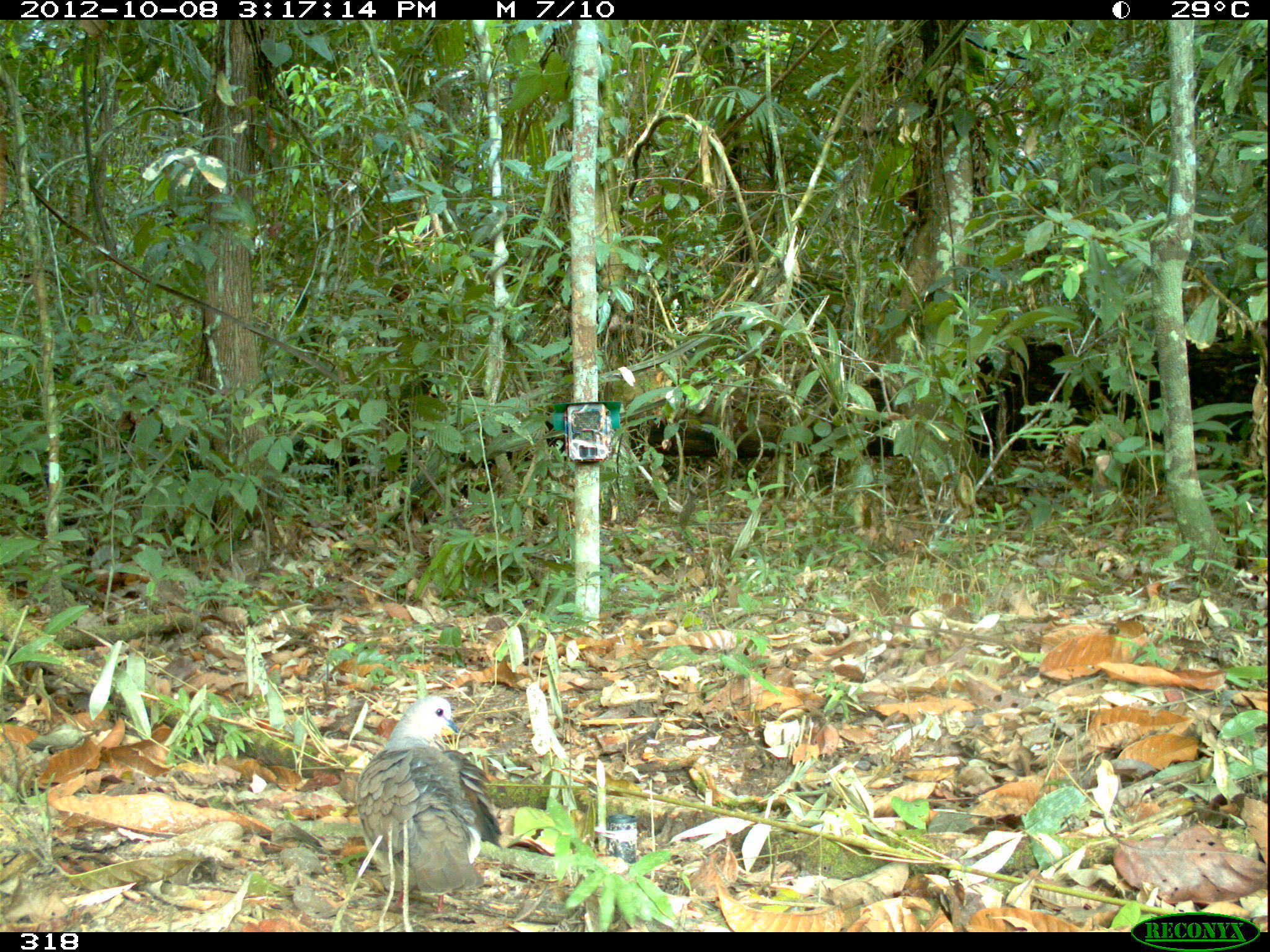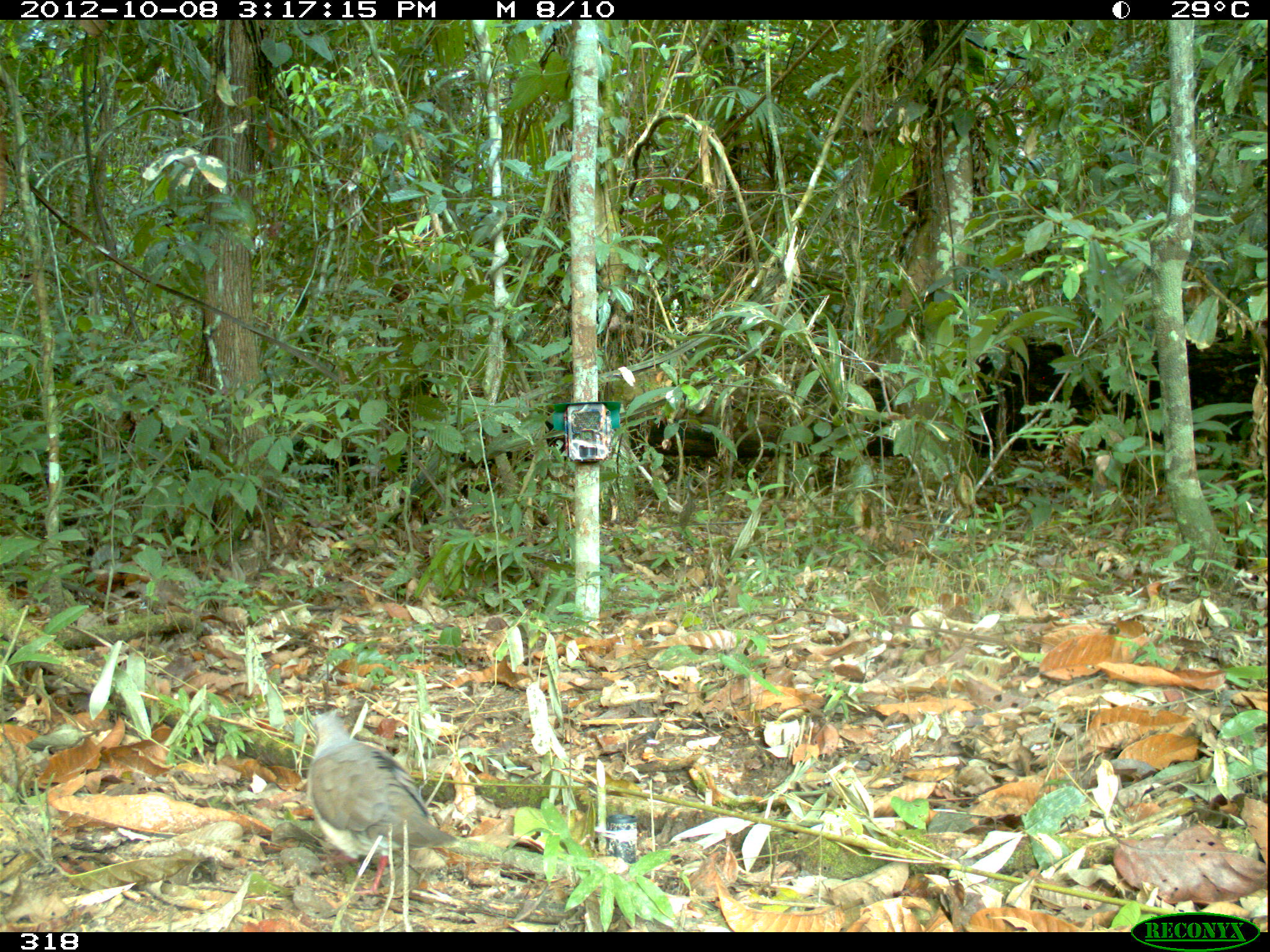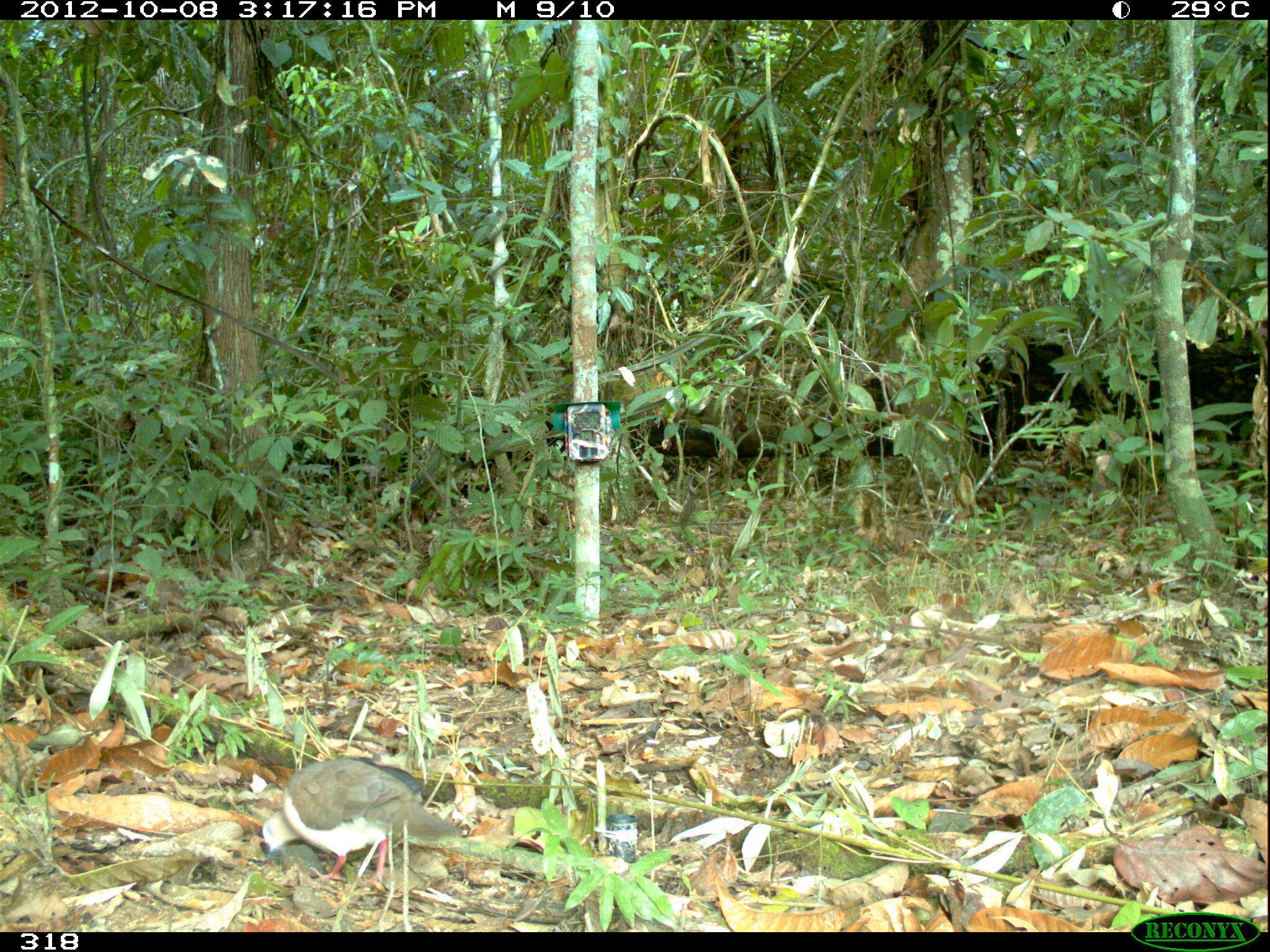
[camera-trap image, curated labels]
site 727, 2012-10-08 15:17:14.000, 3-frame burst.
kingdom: Animalia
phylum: Chordata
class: Aves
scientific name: Aves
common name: bird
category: unknown bird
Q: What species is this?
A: Unknown bird (bird) (Aves).